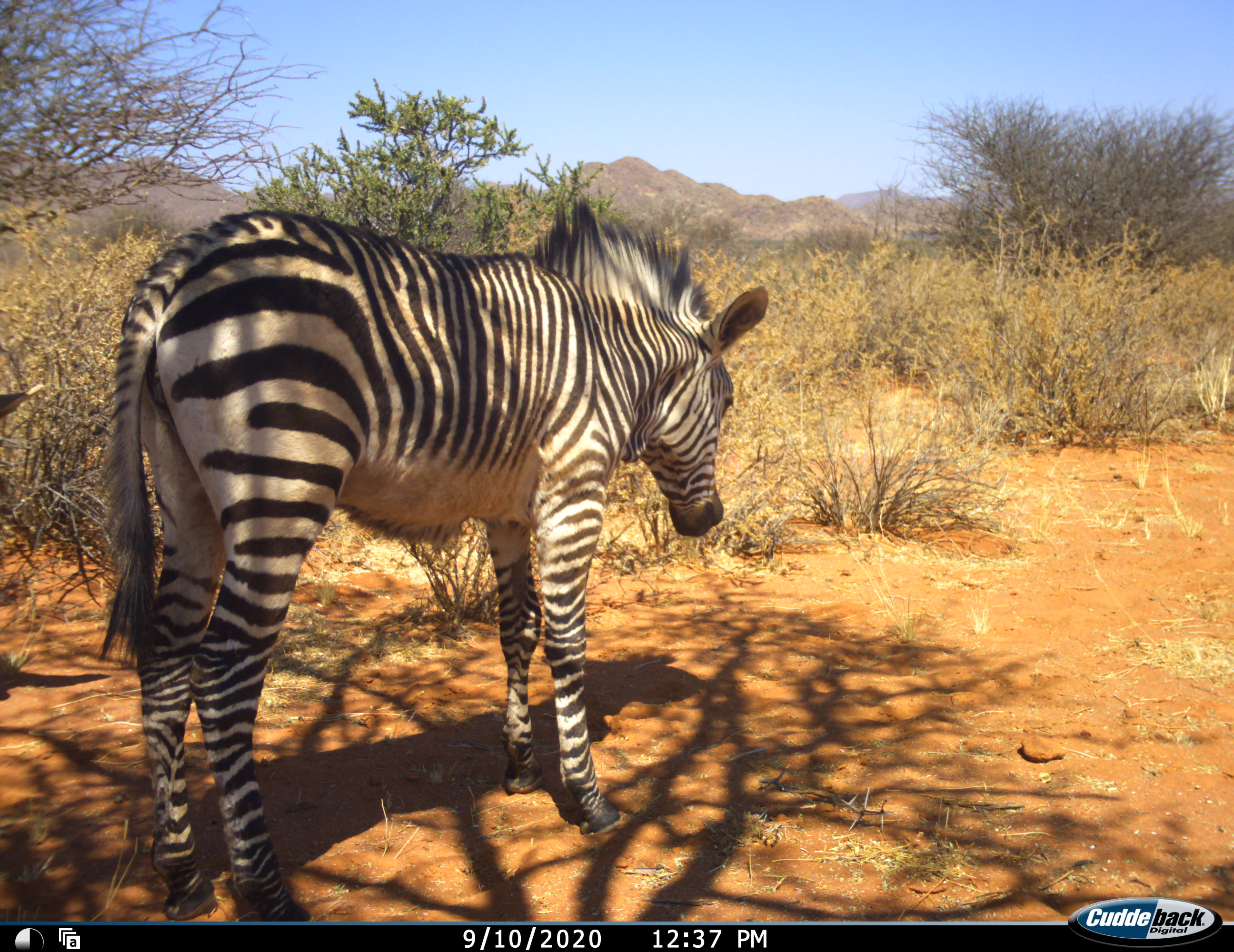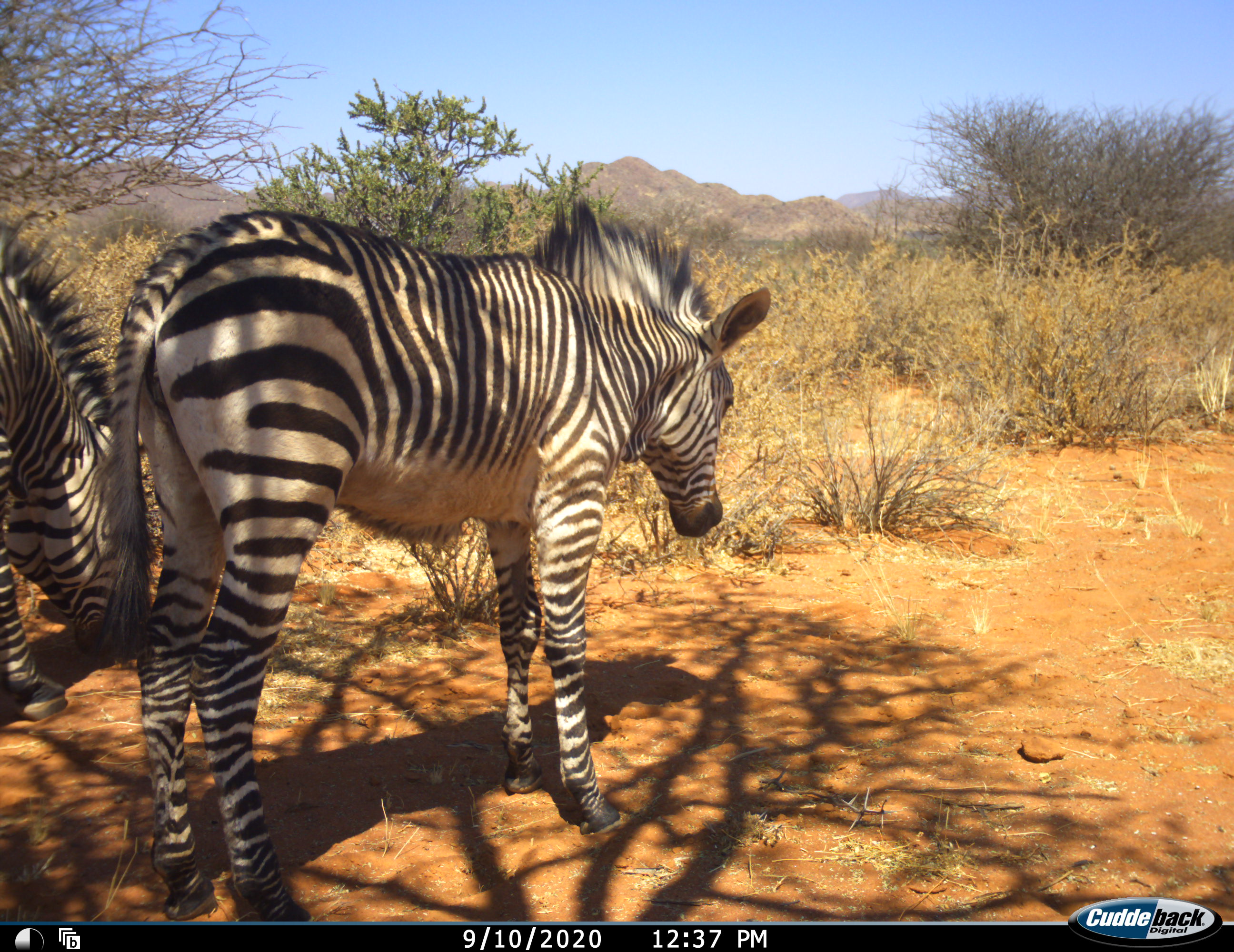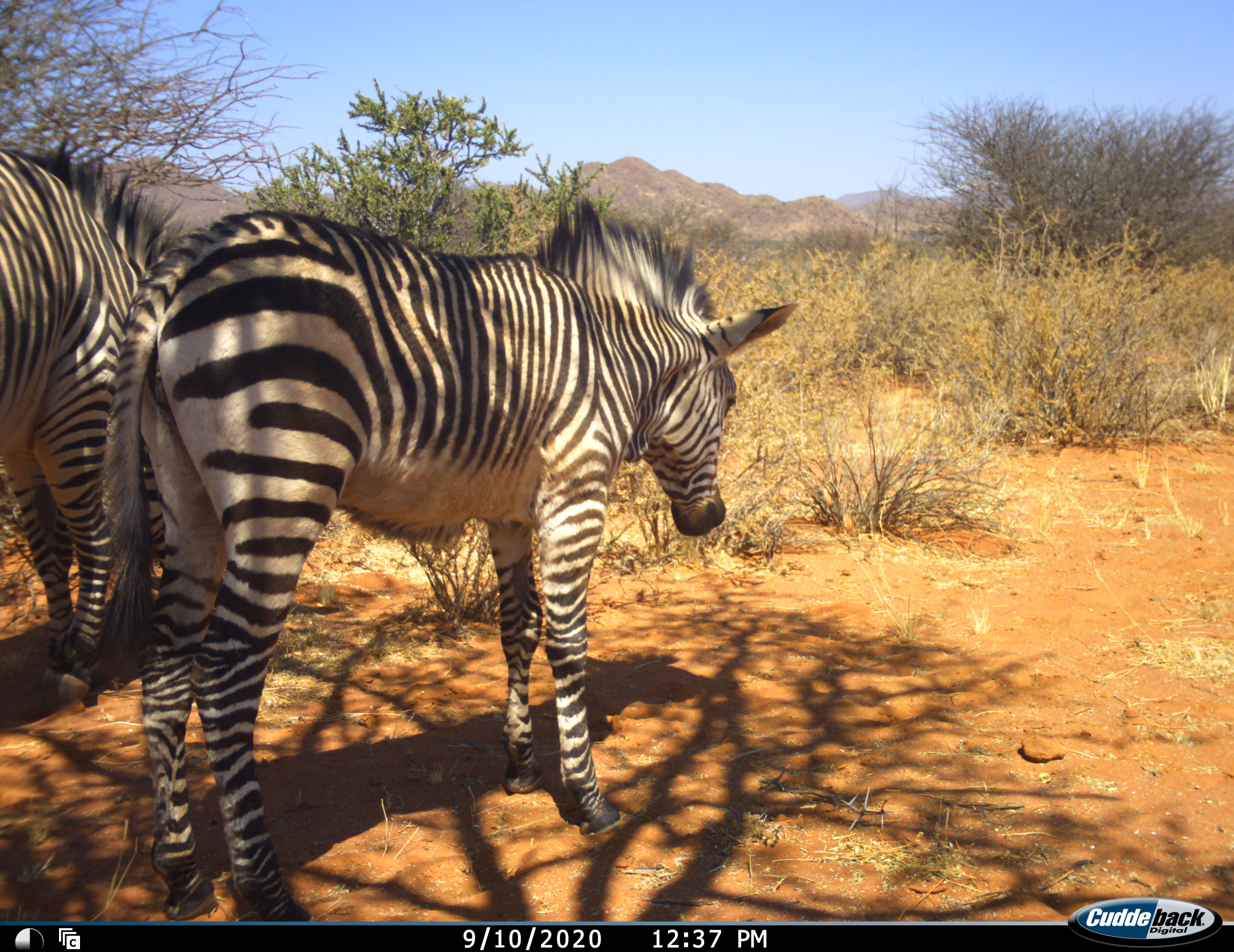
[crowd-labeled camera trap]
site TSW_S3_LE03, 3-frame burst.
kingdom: Animalia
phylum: Chordata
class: Mammalia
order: Perissodactyla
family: Equidae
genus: Equus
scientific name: Equus zebra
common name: mountain zebra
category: zebramountain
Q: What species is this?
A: Zebramountain (mountain zebra) (Equus zebra).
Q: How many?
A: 2.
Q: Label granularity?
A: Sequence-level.